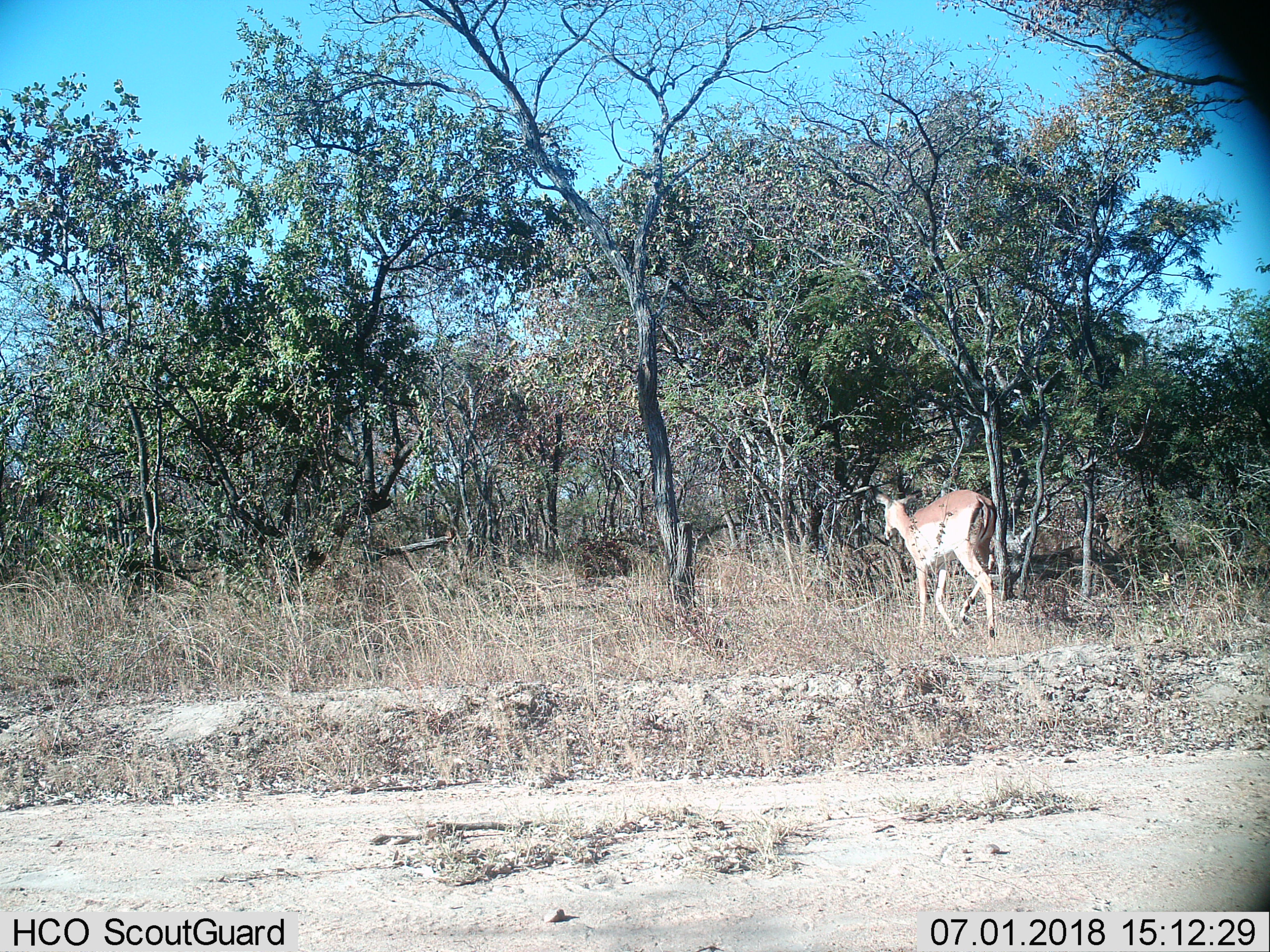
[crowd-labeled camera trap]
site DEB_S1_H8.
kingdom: Animalia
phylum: Chordata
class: Mammalia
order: Artiodactyla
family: Bovidae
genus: Aepyceros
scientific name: Aepyceros melampus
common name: impala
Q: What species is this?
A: Impala (Aepyceros melampus).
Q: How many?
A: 1.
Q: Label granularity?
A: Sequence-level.